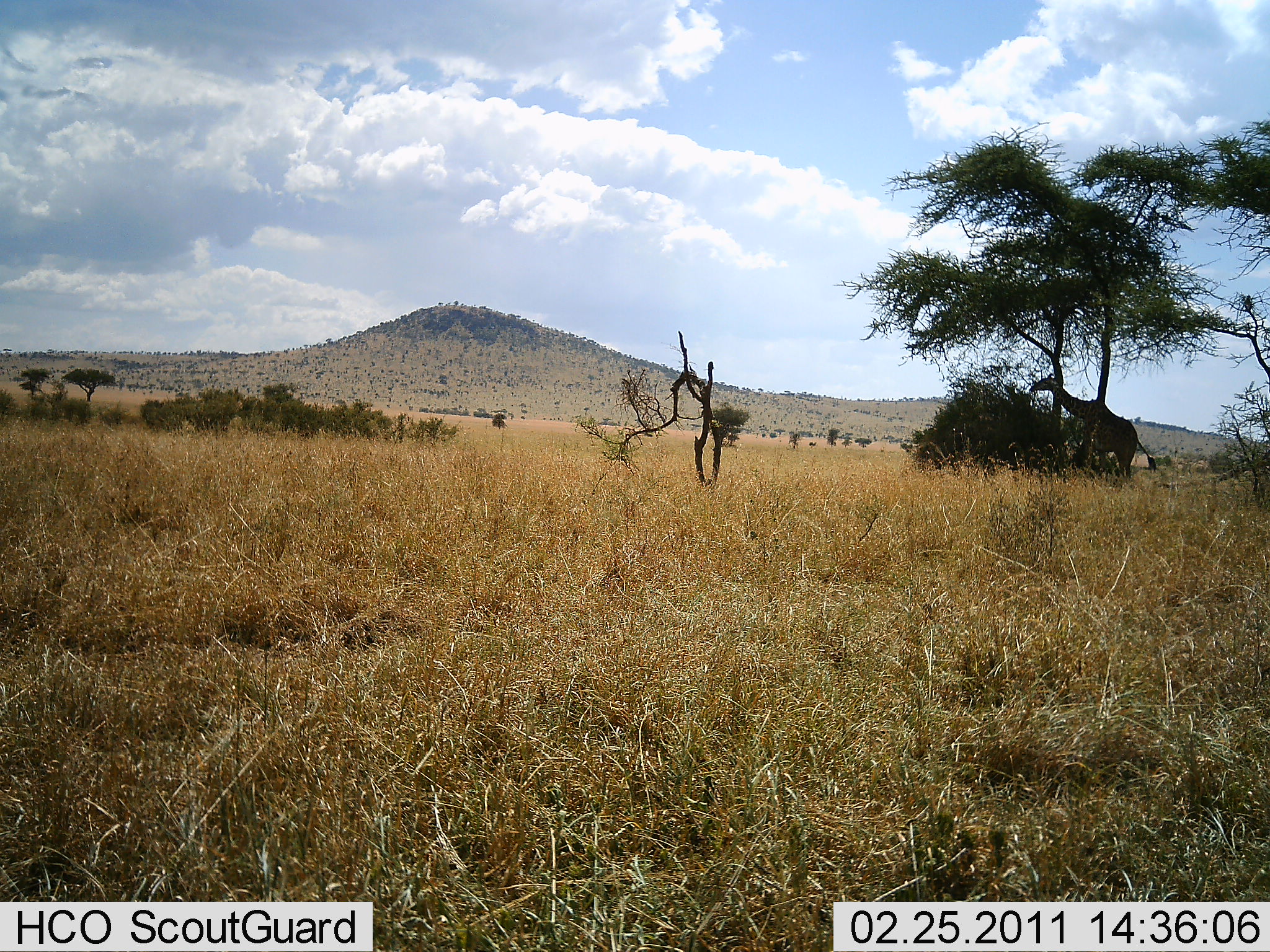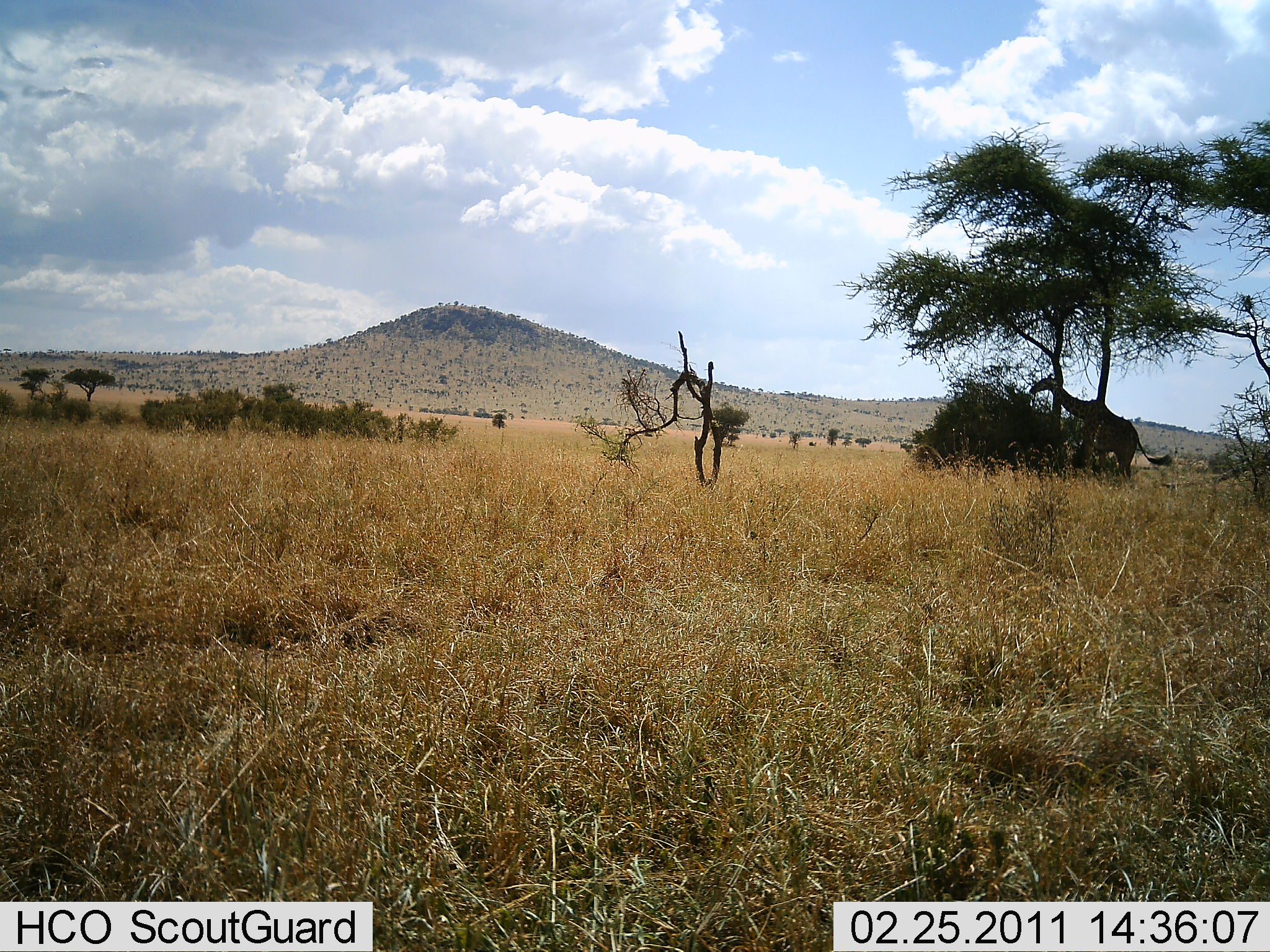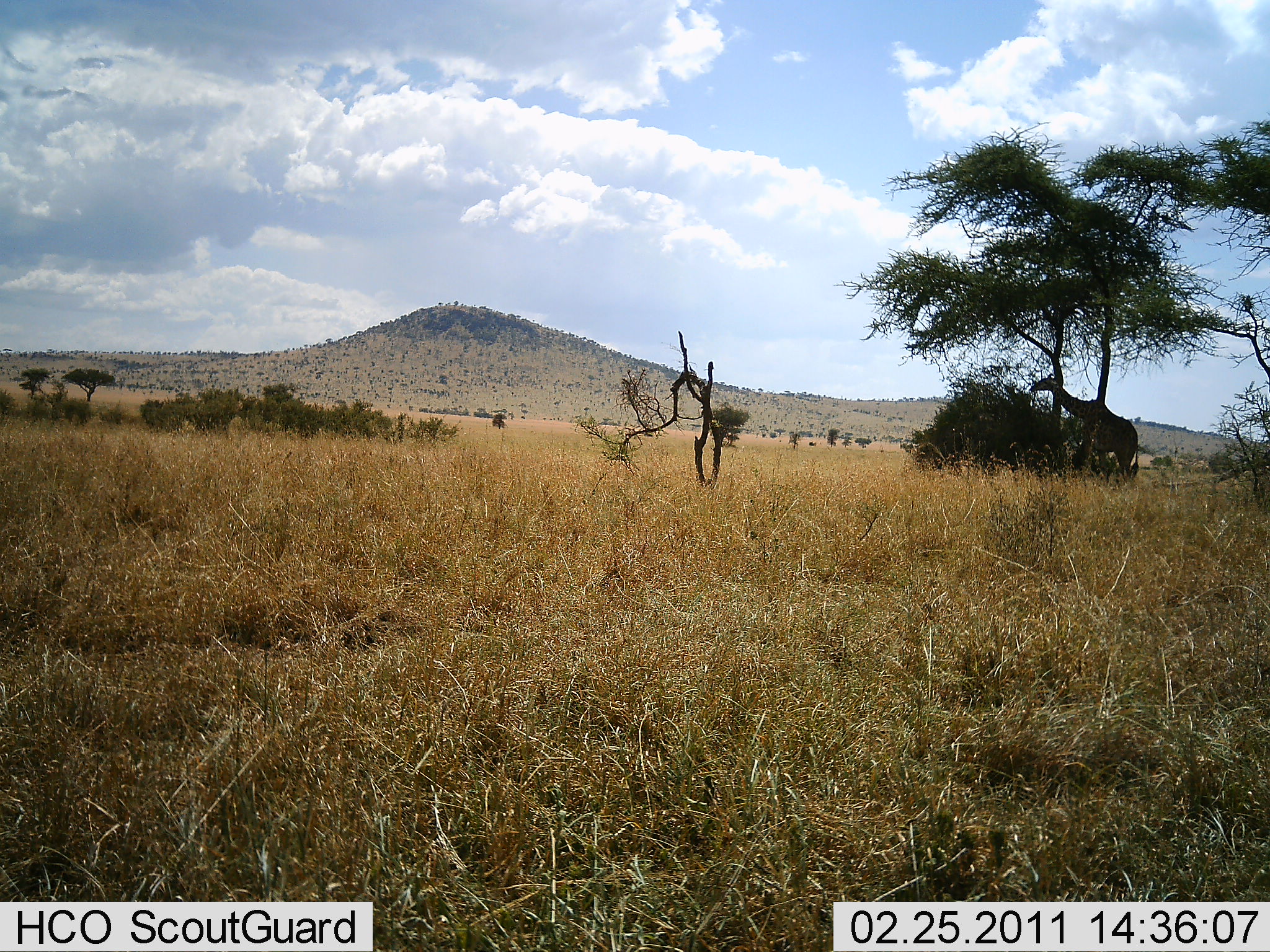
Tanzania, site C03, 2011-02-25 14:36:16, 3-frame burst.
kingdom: Animalia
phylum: Chordata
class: Mammalia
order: Artiodactyla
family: Giraffidae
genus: Giraffa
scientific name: Giraffa camelopardalis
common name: giraffe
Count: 1.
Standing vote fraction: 46%.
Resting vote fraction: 8%.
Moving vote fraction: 0%.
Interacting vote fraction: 0%.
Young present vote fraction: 0%.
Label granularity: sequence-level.